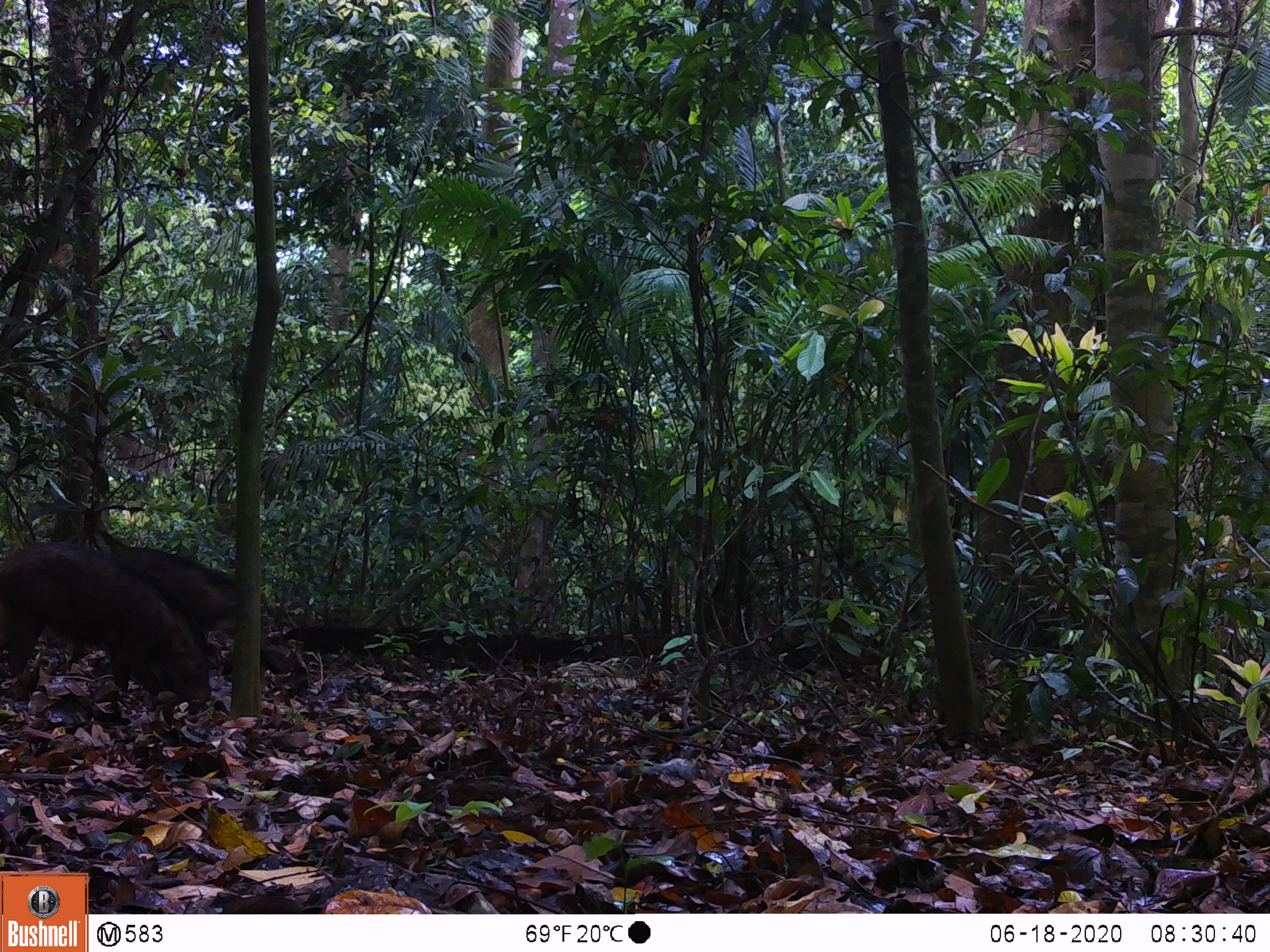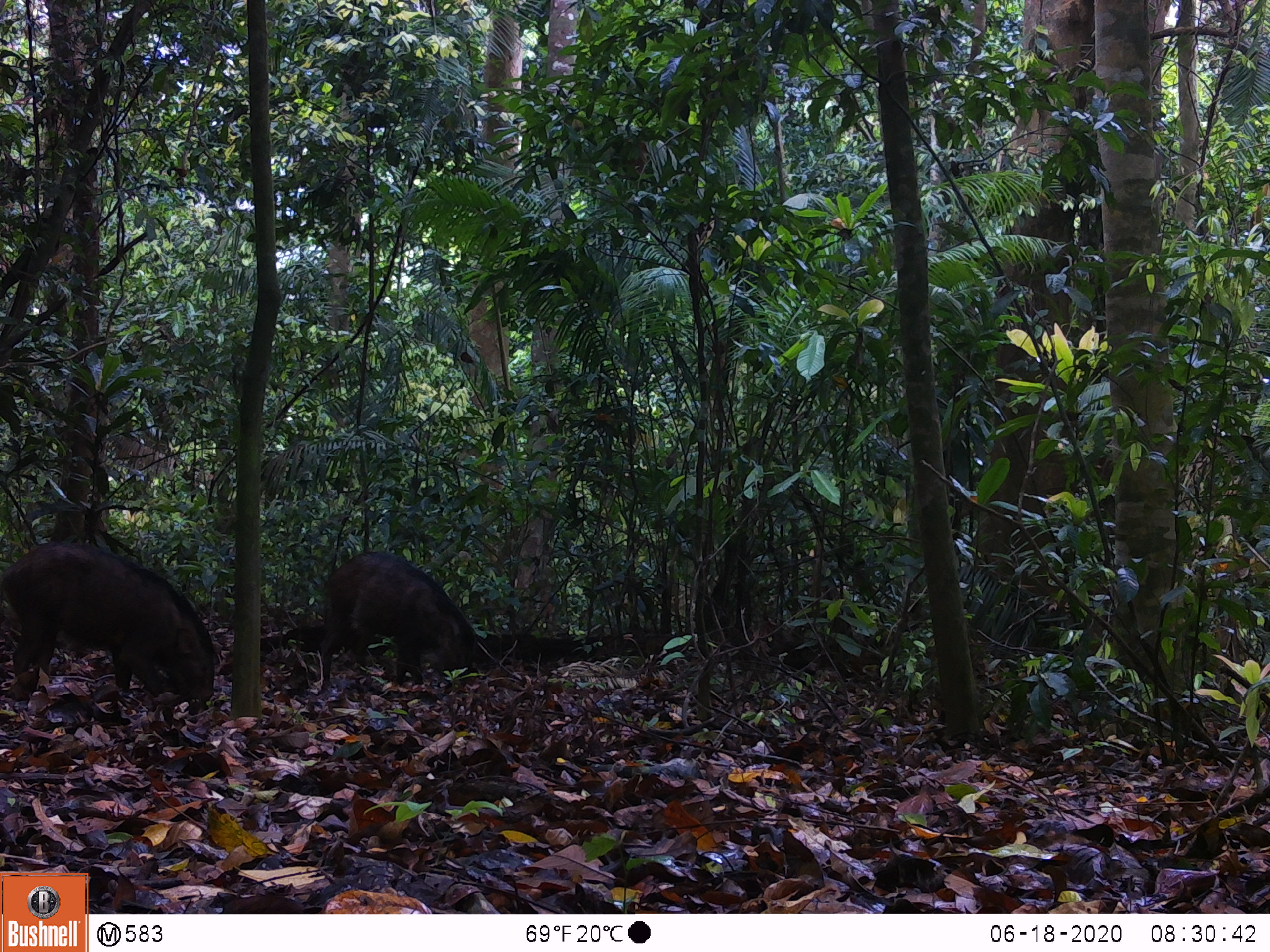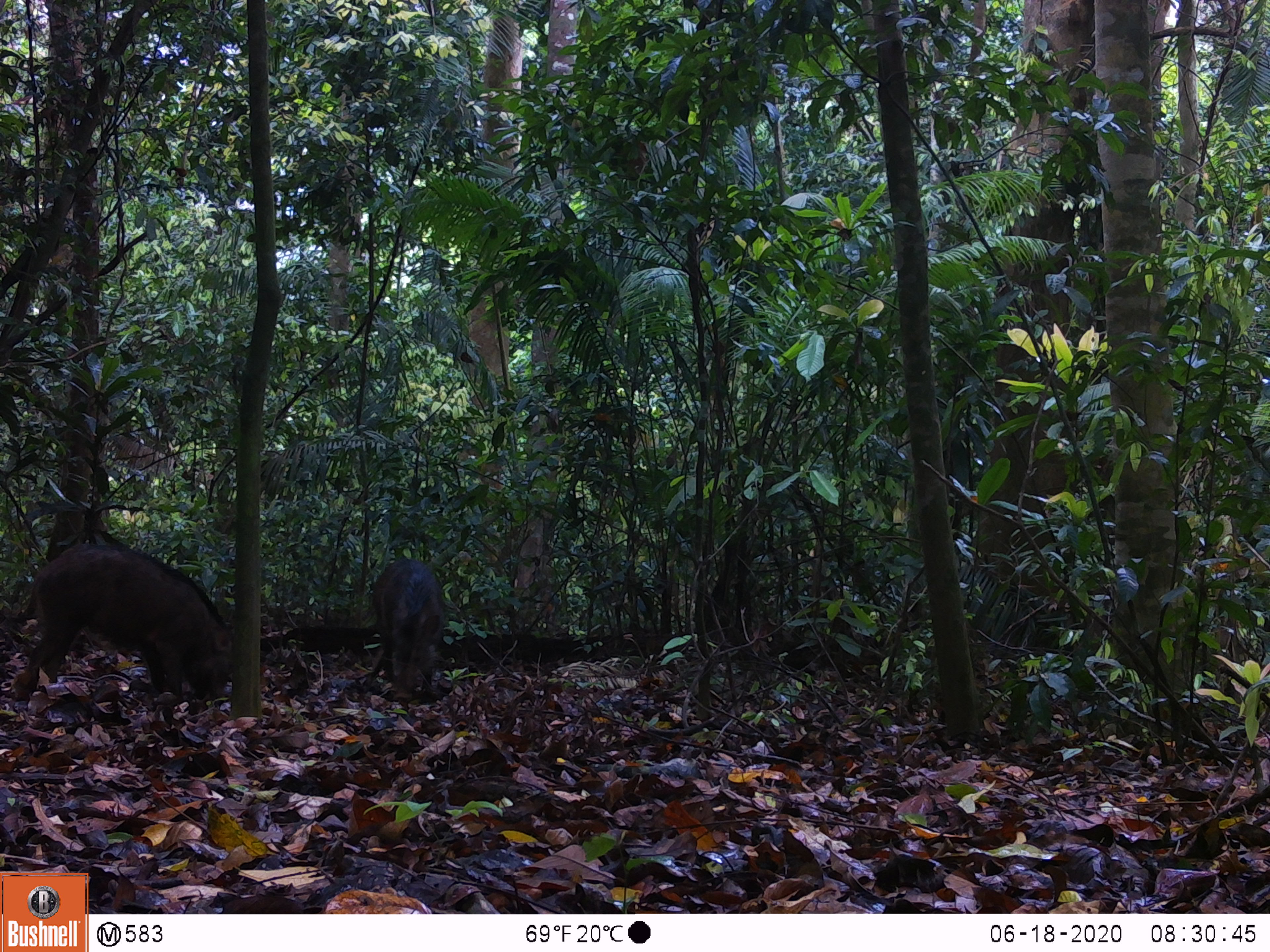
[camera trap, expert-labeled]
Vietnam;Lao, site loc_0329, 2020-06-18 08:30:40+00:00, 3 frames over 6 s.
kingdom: Animalia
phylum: Chordata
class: Mammalia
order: Artiodactyla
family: Suidae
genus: Sus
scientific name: Sus scrofa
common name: eurasian wild pig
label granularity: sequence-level